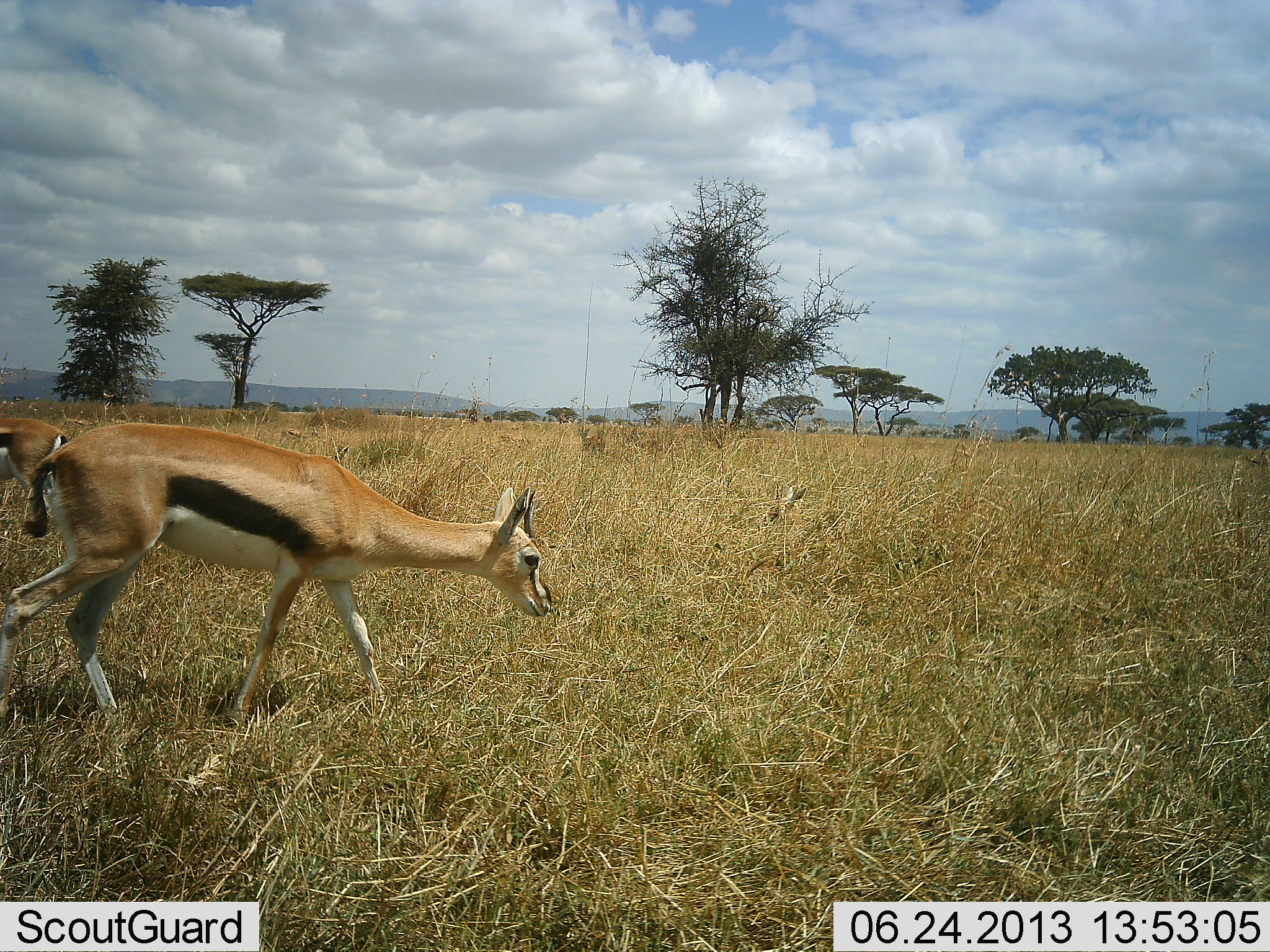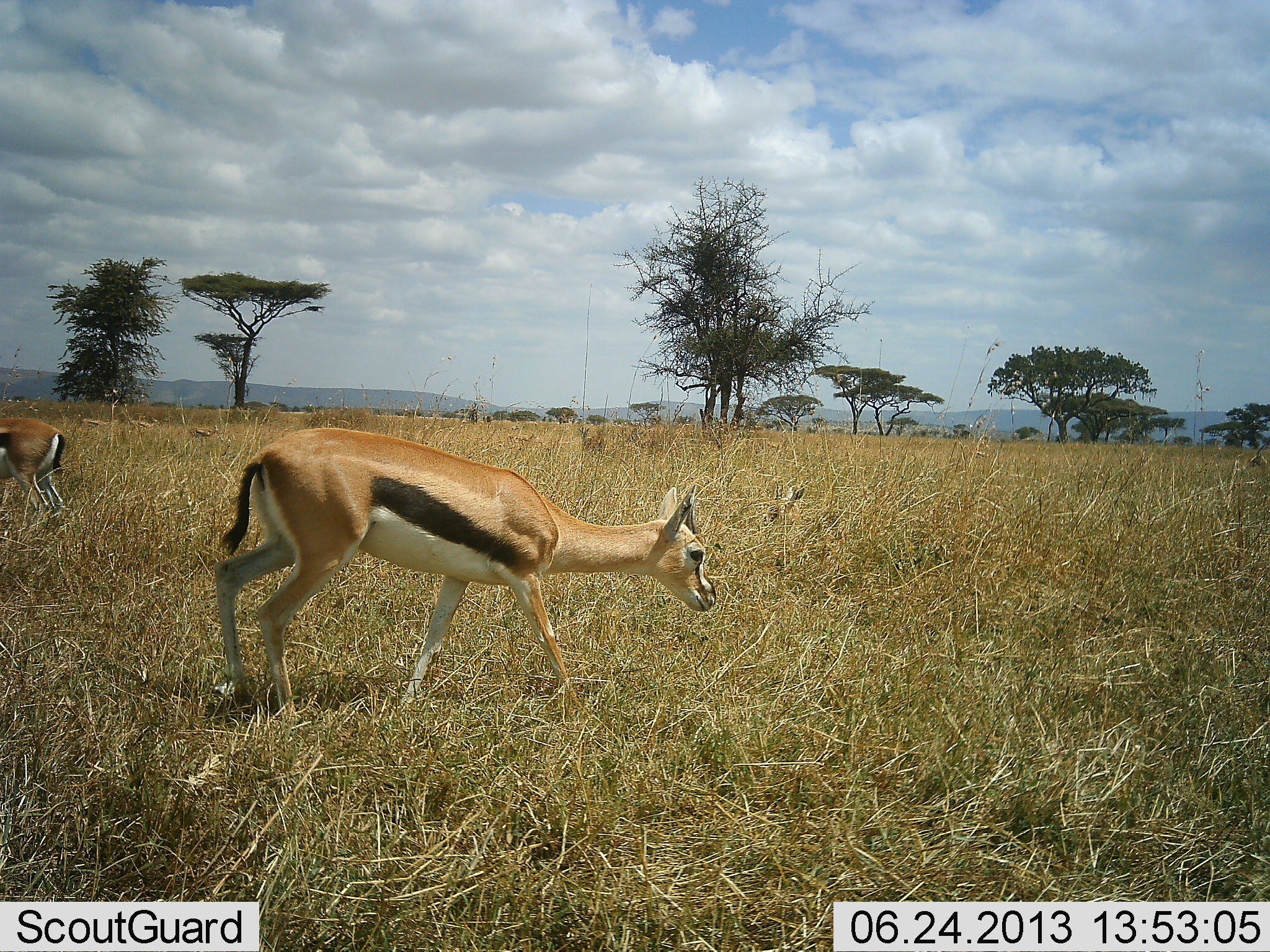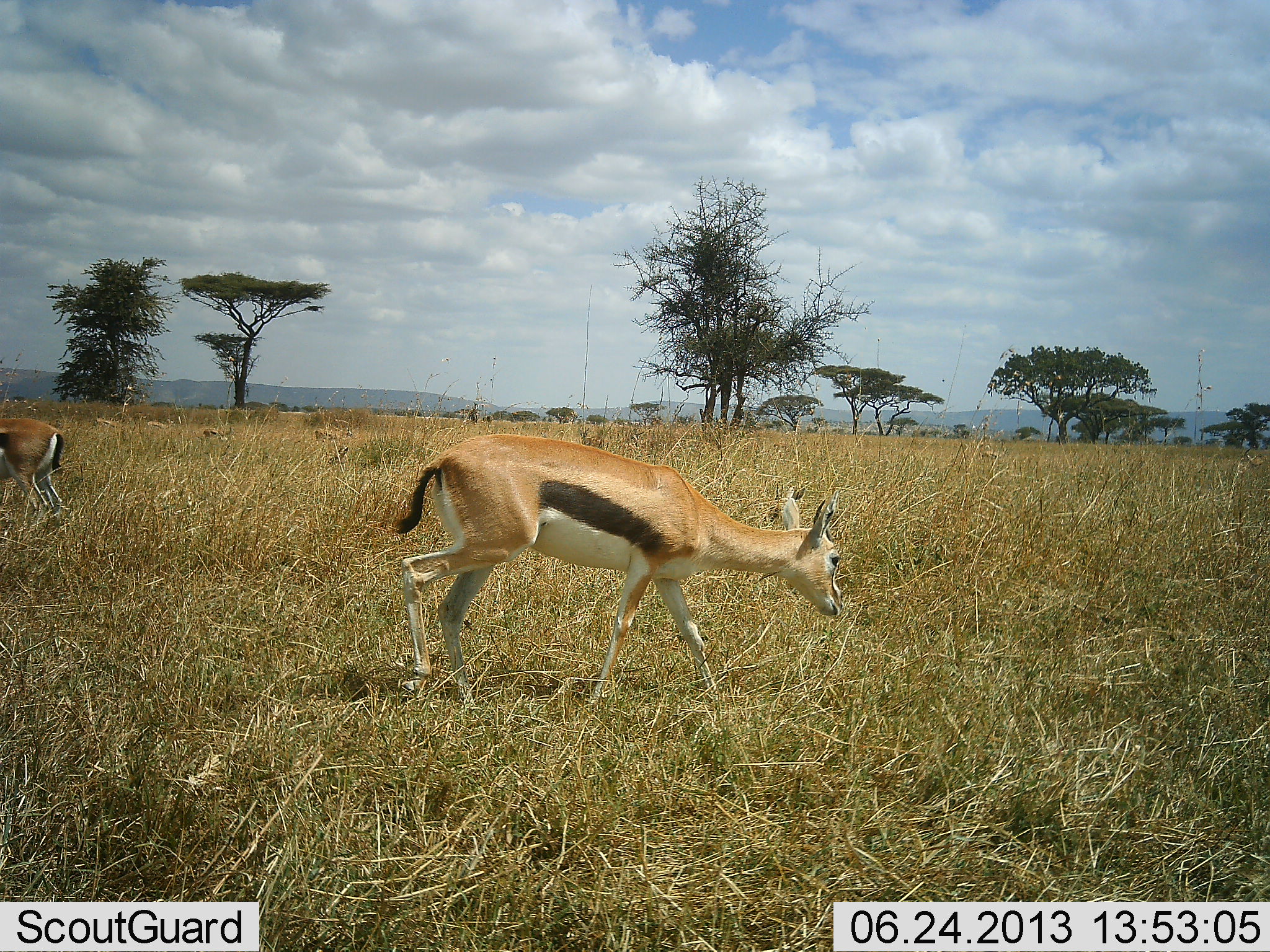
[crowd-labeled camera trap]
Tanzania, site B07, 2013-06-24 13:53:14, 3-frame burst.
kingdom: Animalia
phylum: Chordata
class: Mammalia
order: Artiodactyla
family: Bovidae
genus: Eudorcas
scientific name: Eudorcas thomsonii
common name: thomson's gazelle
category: gazellethomsons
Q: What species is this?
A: Gazellethomsons (thomson's gazelle) (Eudorcas thomsonii).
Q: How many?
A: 2.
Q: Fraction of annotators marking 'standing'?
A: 60%.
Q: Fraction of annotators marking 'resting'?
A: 0%.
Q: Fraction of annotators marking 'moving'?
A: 80%.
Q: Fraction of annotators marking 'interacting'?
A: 0%.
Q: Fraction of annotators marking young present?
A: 0%.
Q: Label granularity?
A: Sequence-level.